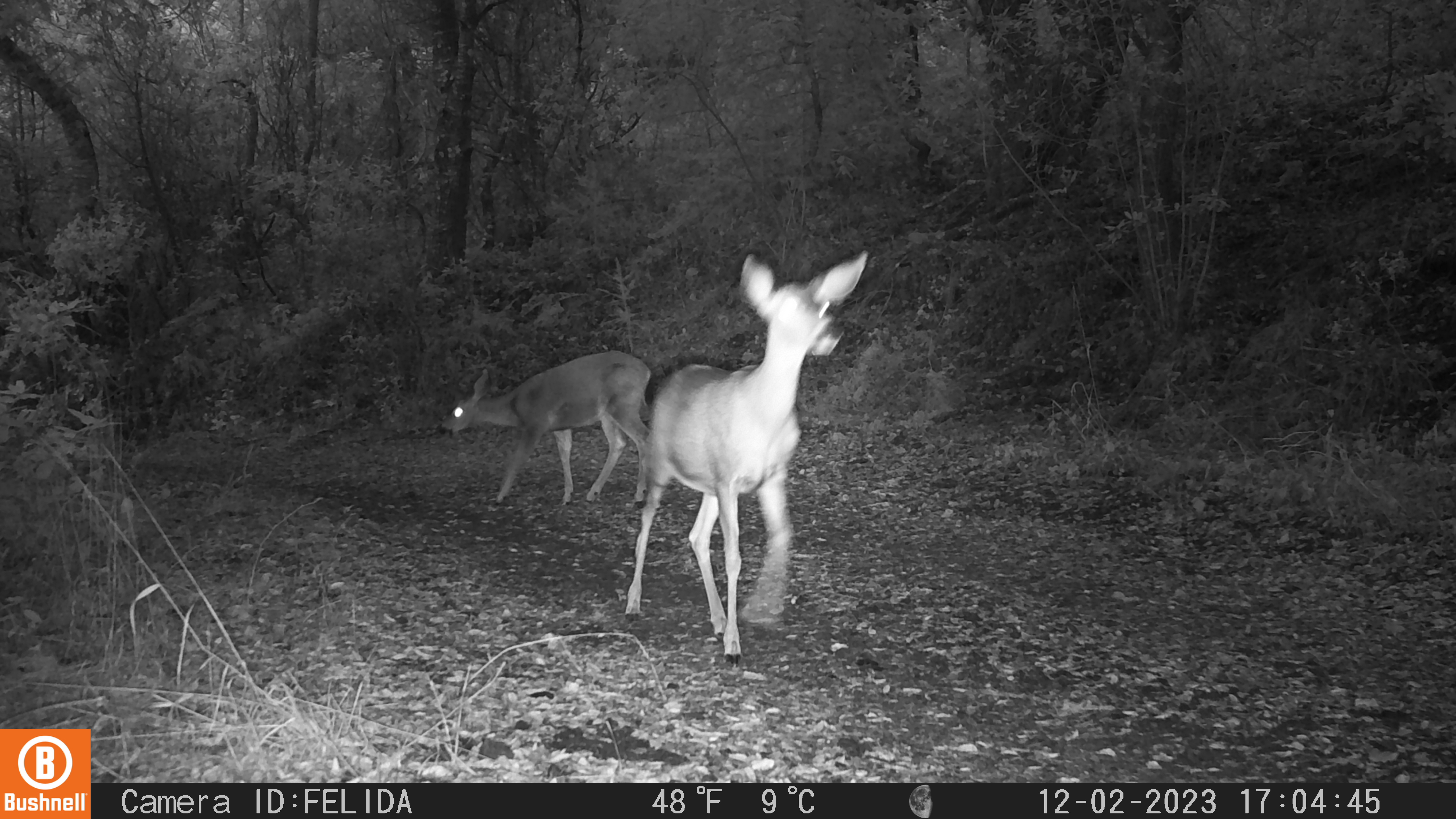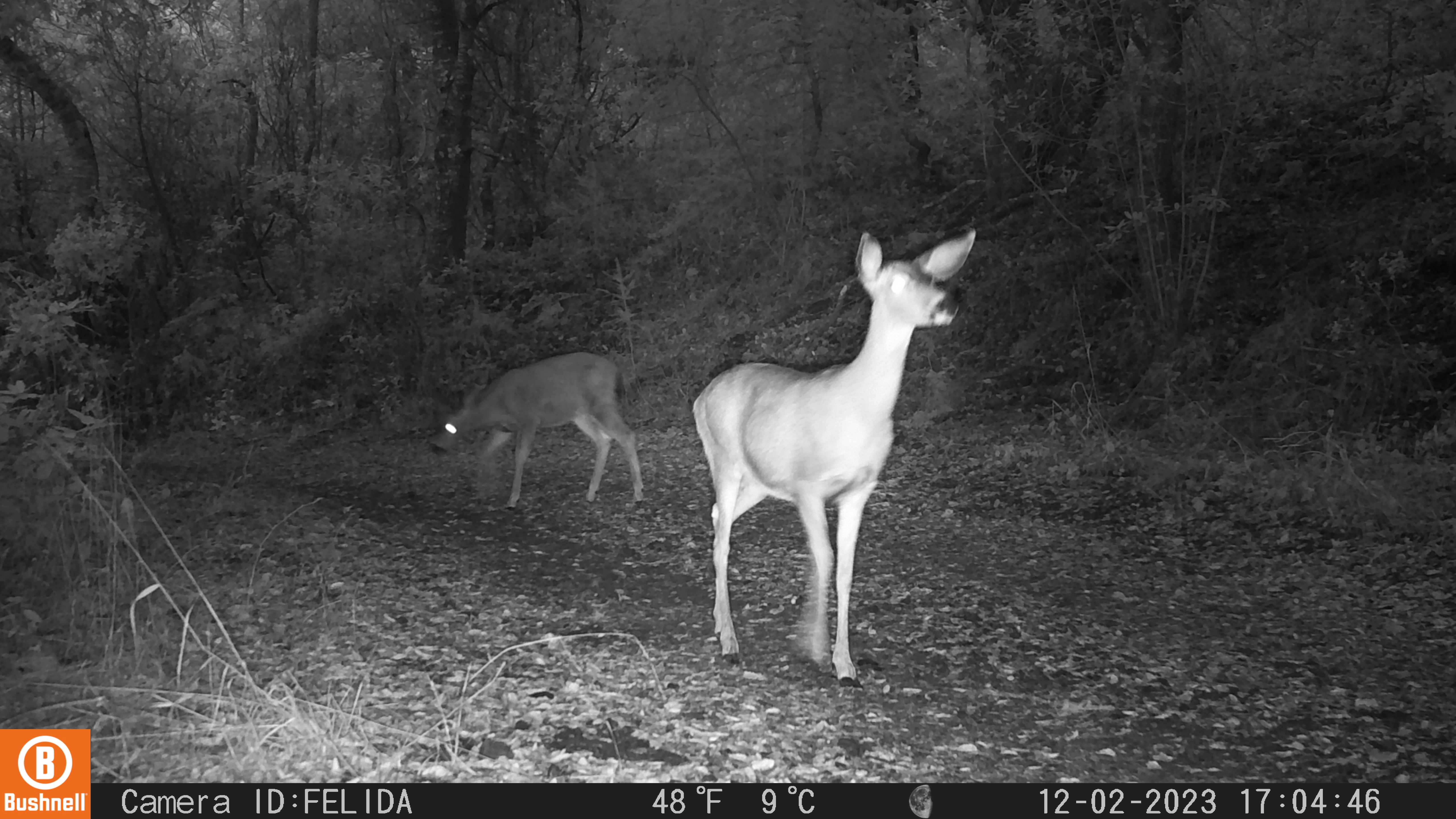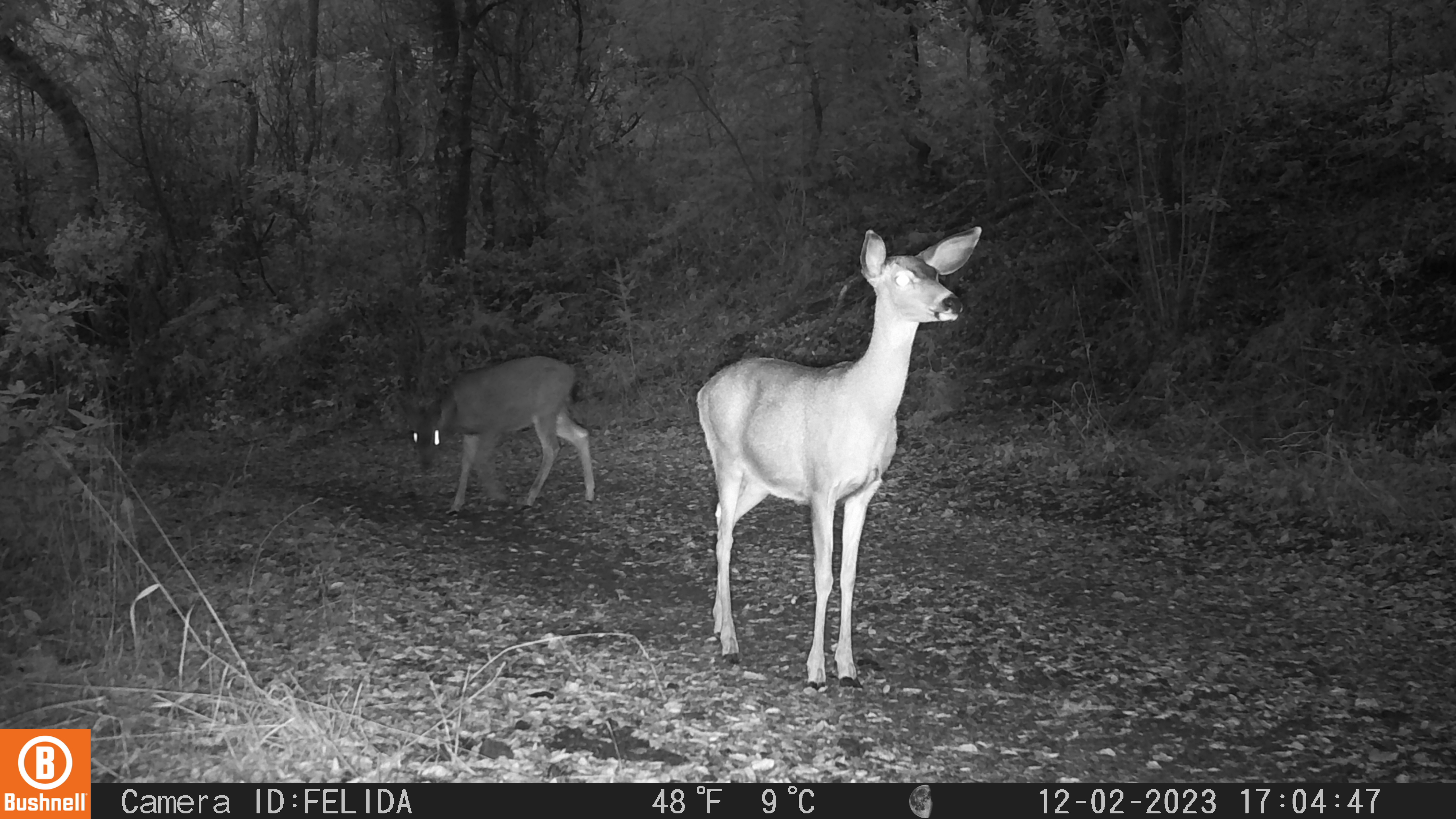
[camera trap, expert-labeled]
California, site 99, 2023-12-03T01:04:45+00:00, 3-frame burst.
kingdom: Animalia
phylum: Chordata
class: Mammalia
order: Artiodactyla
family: Cervidae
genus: Odocoileus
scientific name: Odocoileus hemionus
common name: mule deer